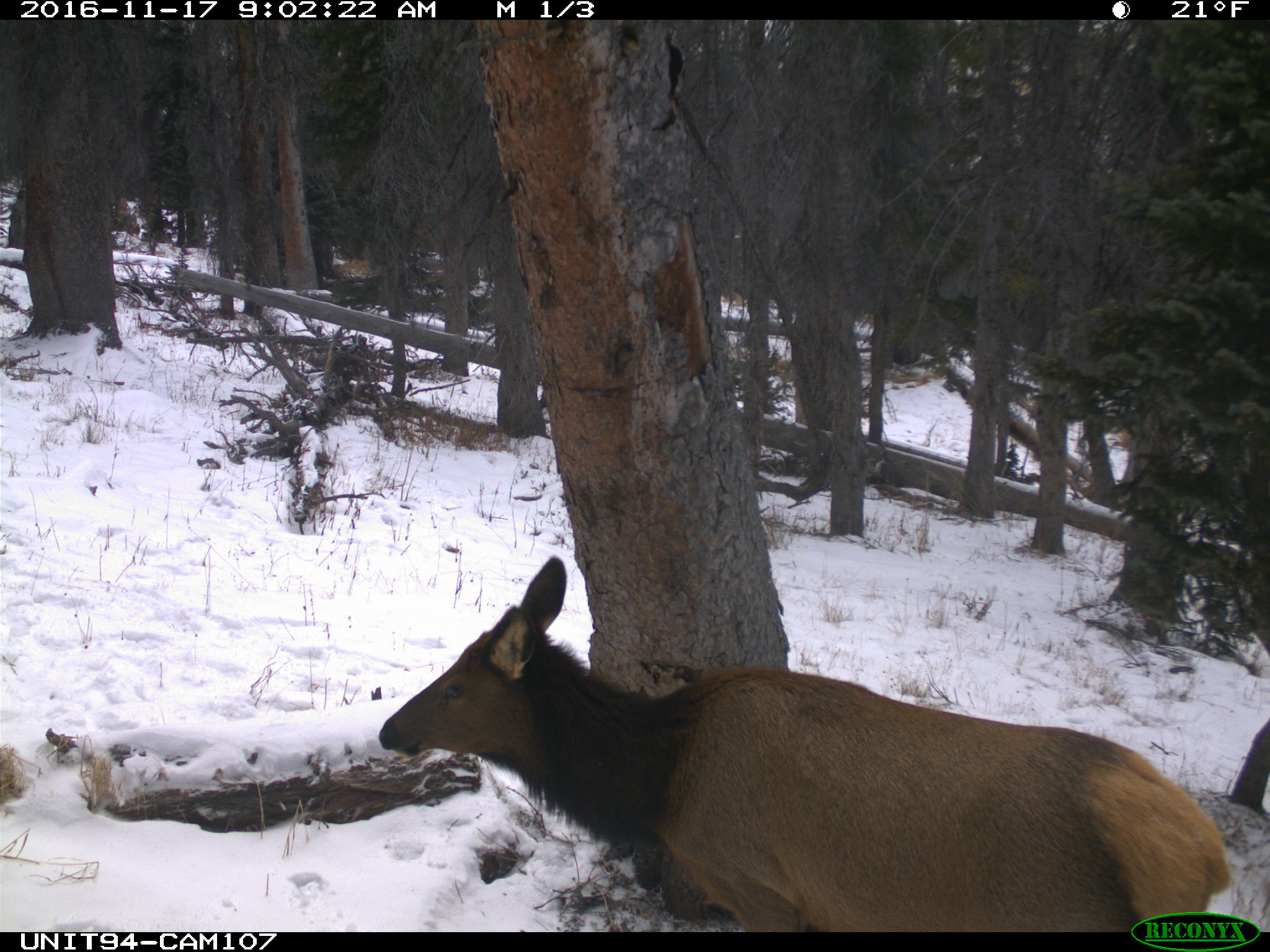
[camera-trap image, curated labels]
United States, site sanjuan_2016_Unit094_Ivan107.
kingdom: Animalia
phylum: Chordata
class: Mammalia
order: Artiodactyla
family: Cervidae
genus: Cervus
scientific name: Cervus elaphus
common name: red deer